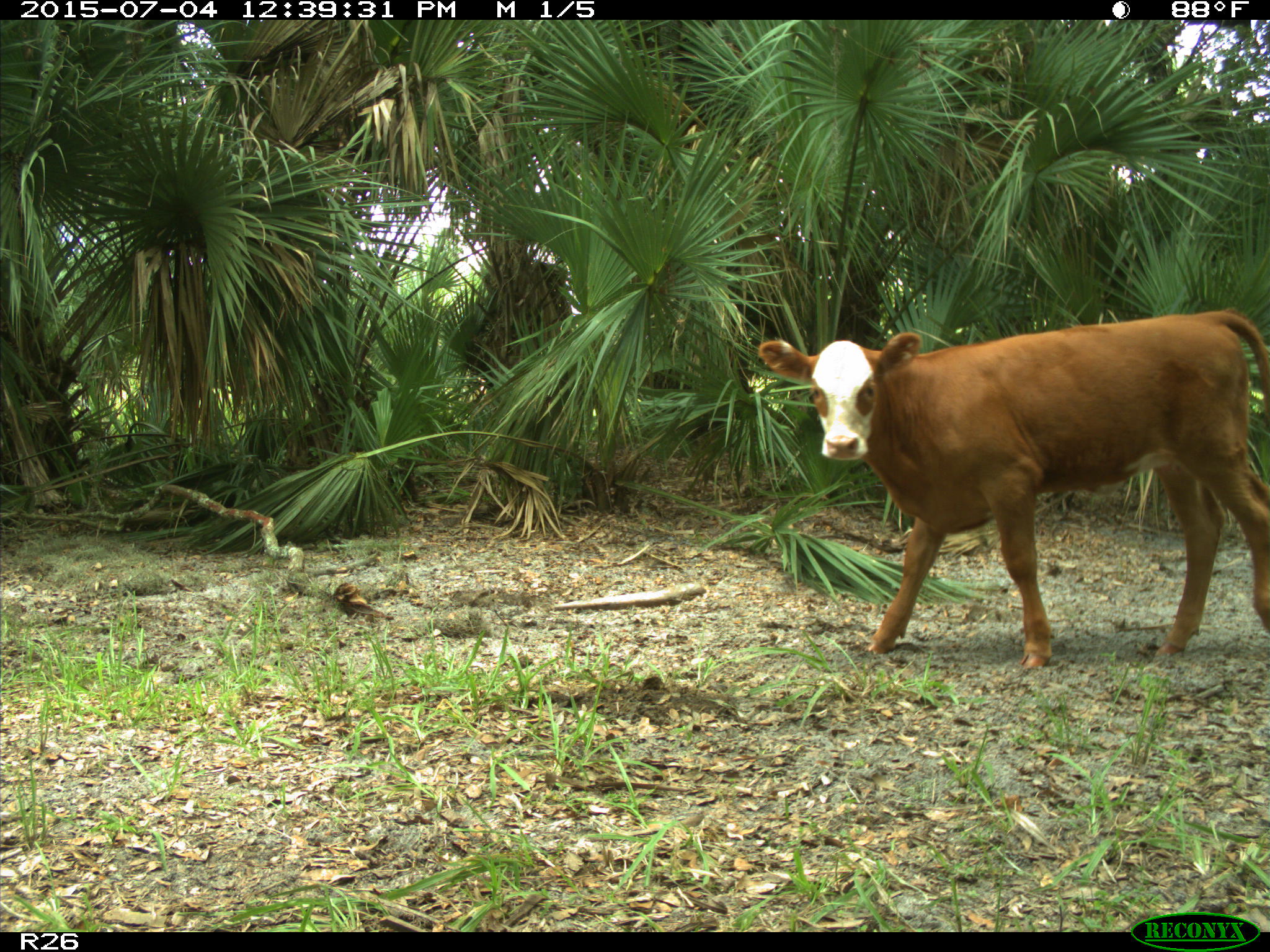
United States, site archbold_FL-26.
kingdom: Animalia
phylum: Chordata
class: Mammalia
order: Artiodactyla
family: Bovidae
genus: Bos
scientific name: Bos taurus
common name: domestic cow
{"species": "Bos taurus (domestic cow)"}